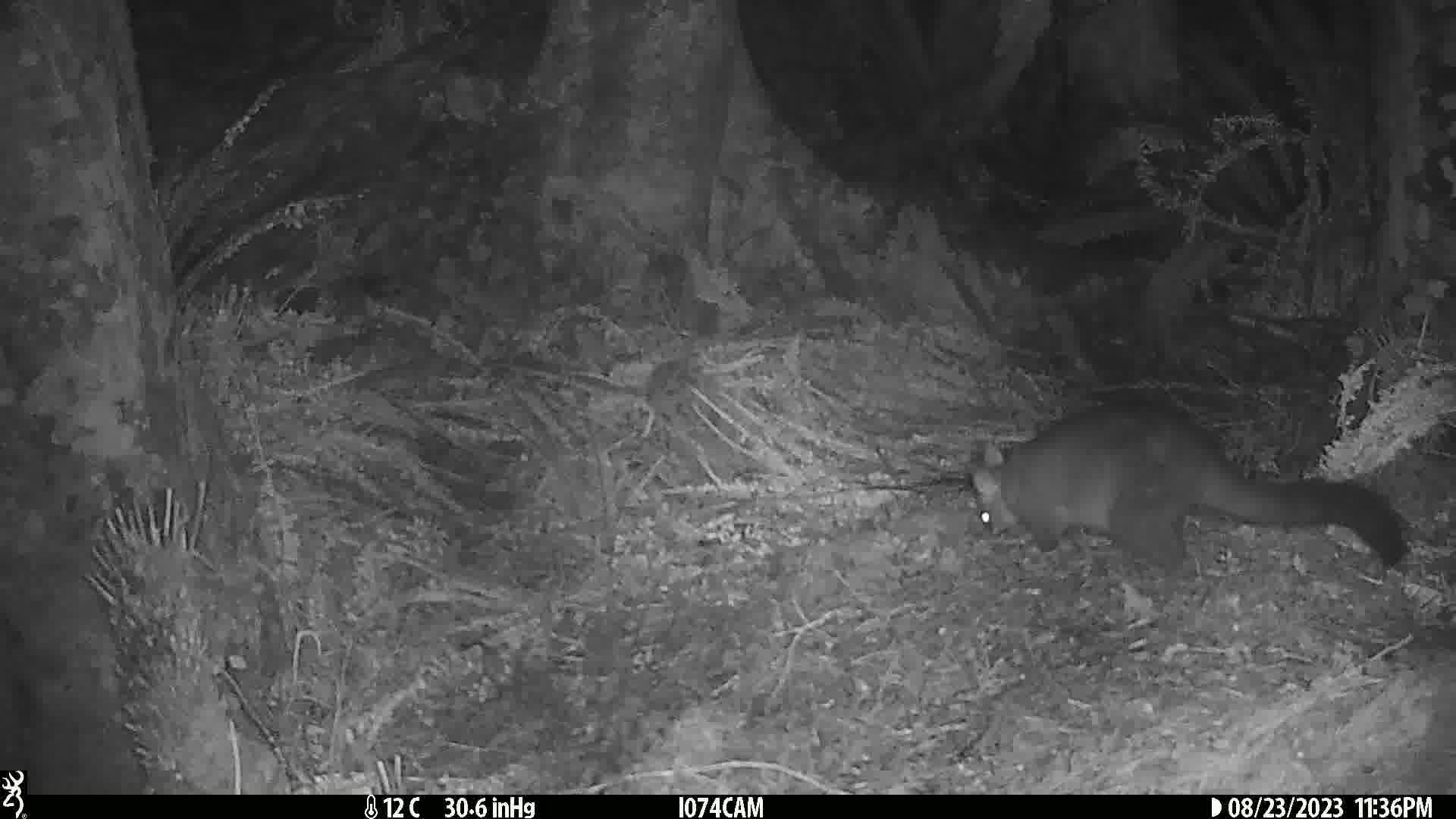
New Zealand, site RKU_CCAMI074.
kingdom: Animalia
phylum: Chordata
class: Mammalia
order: Diprotodontia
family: Phalangeridae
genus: Trichosurus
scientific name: Trichosurus vulpecula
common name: common brushtail possum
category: possum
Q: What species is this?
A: Possum (common brushtail possum) (Trichosurus vulpecula).